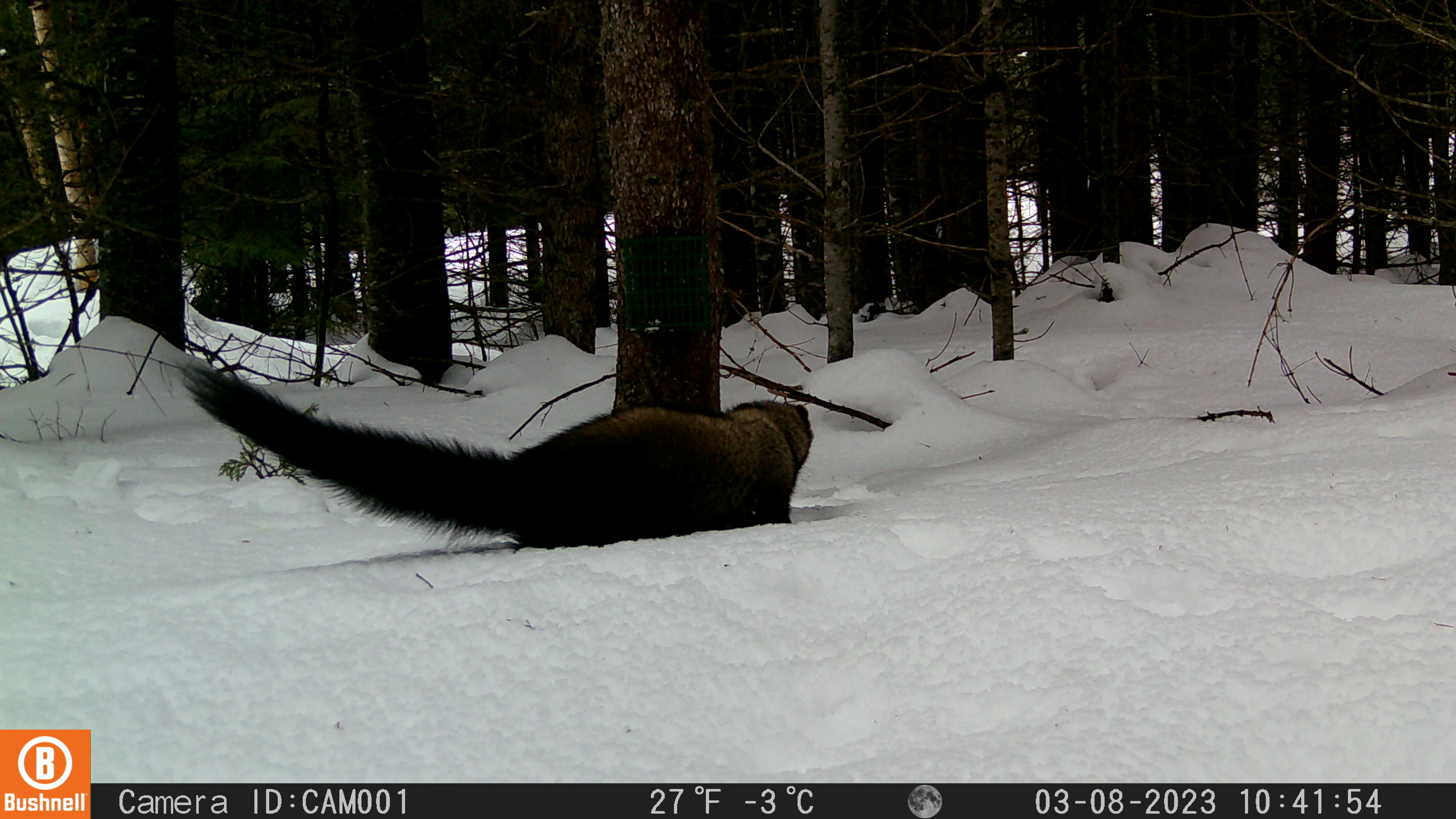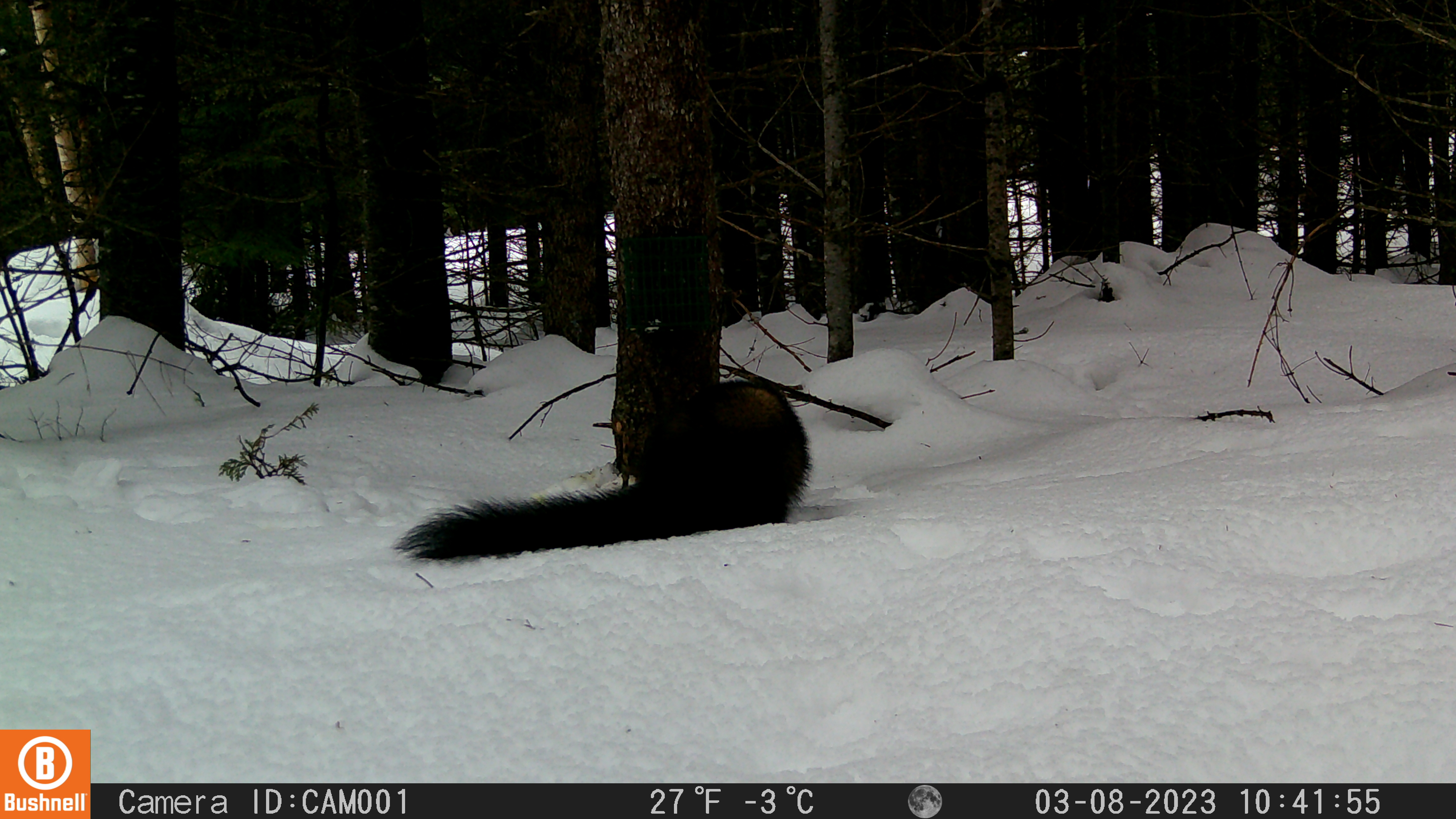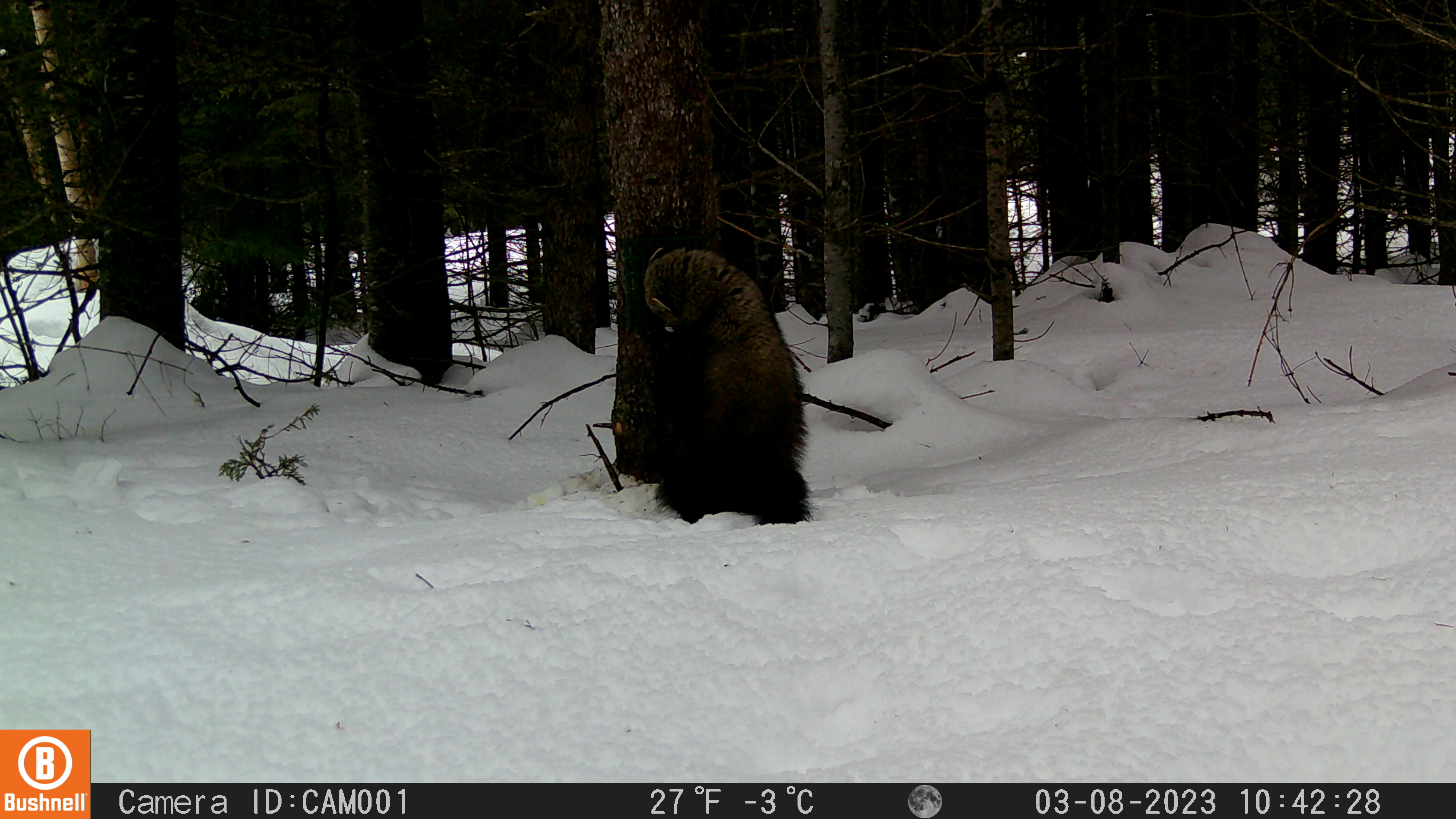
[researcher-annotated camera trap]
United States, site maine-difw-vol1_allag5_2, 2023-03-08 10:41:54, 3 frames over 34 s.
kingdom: Animalia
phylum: Chordata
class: Mammalia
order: Carnivora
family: Mustelidae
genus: Pekania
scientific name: Pekania pennanti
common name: fisher